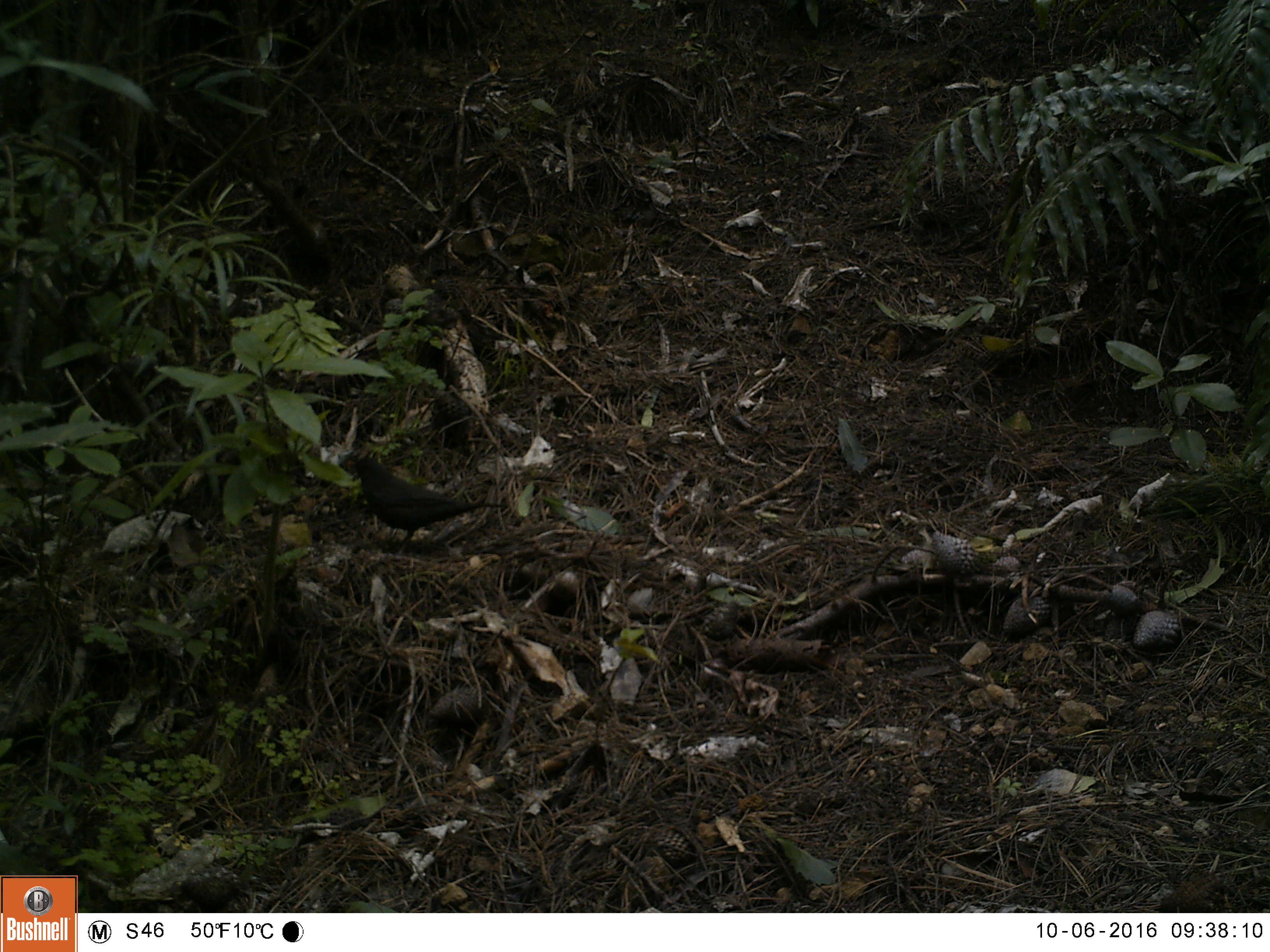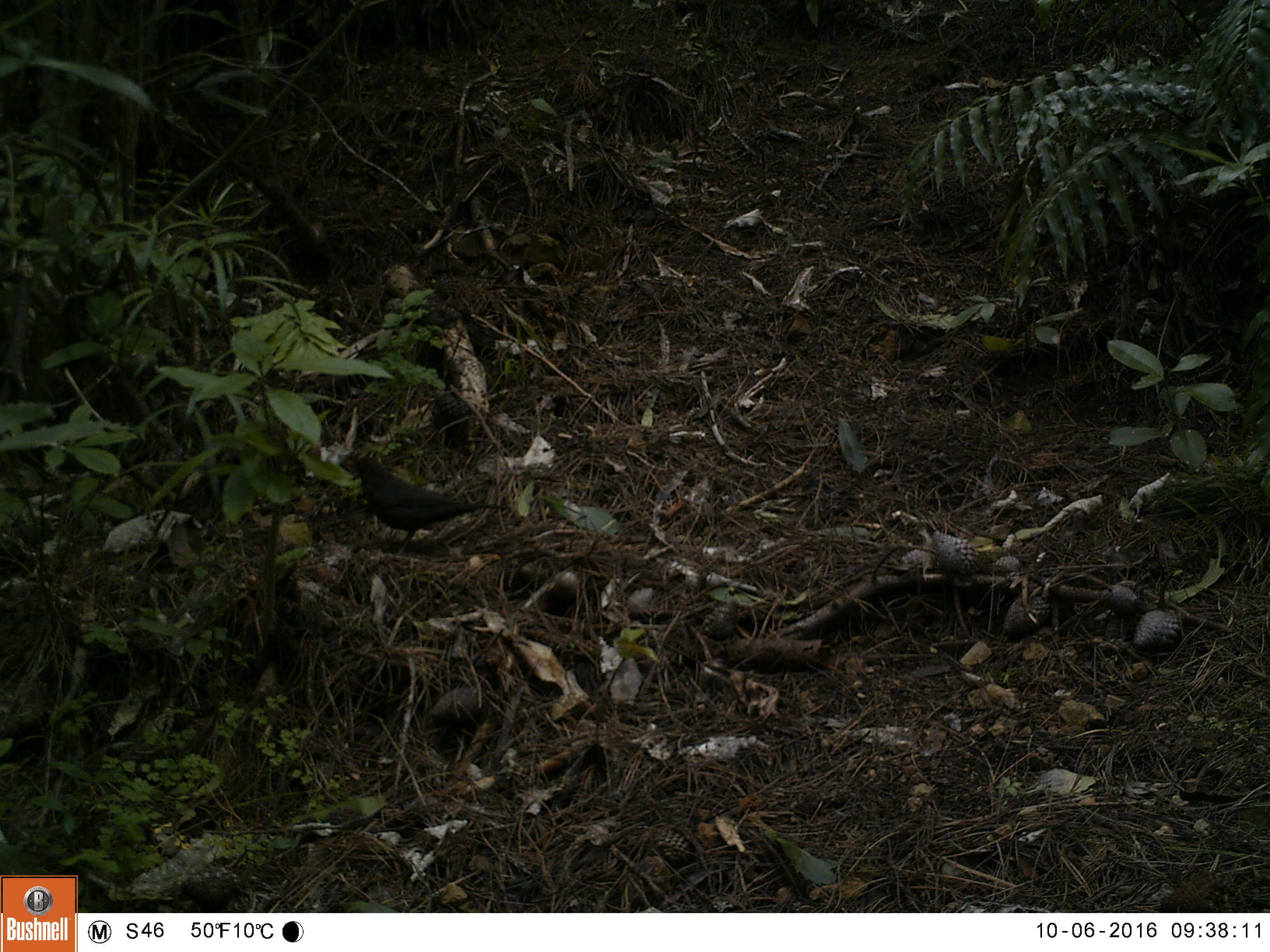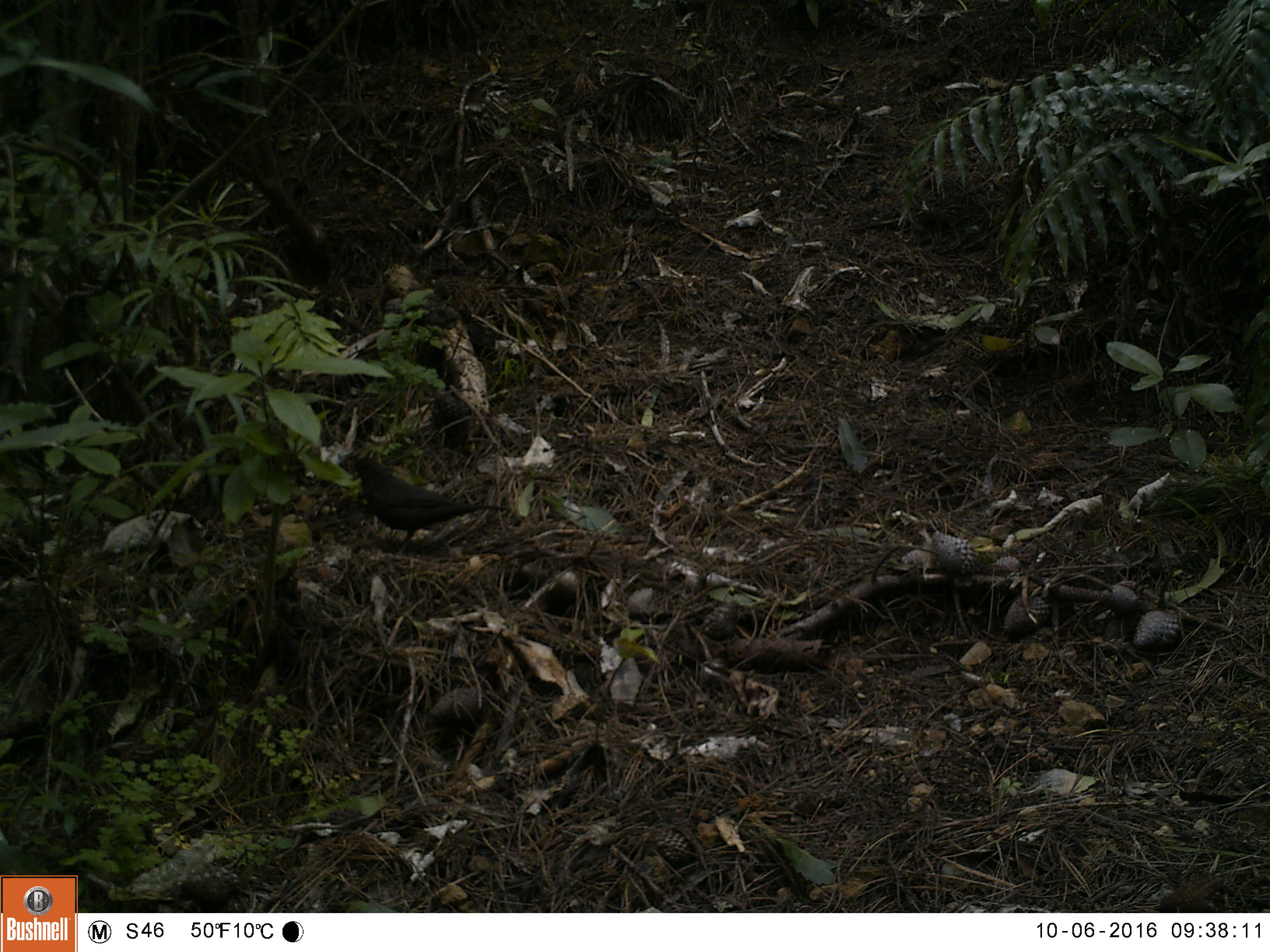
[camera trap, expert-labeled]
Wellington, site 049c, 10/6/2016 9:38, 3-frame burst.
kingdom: Animalia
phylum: Chordata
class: Aves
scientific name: Aves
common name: bird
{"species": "bird (Aves)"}